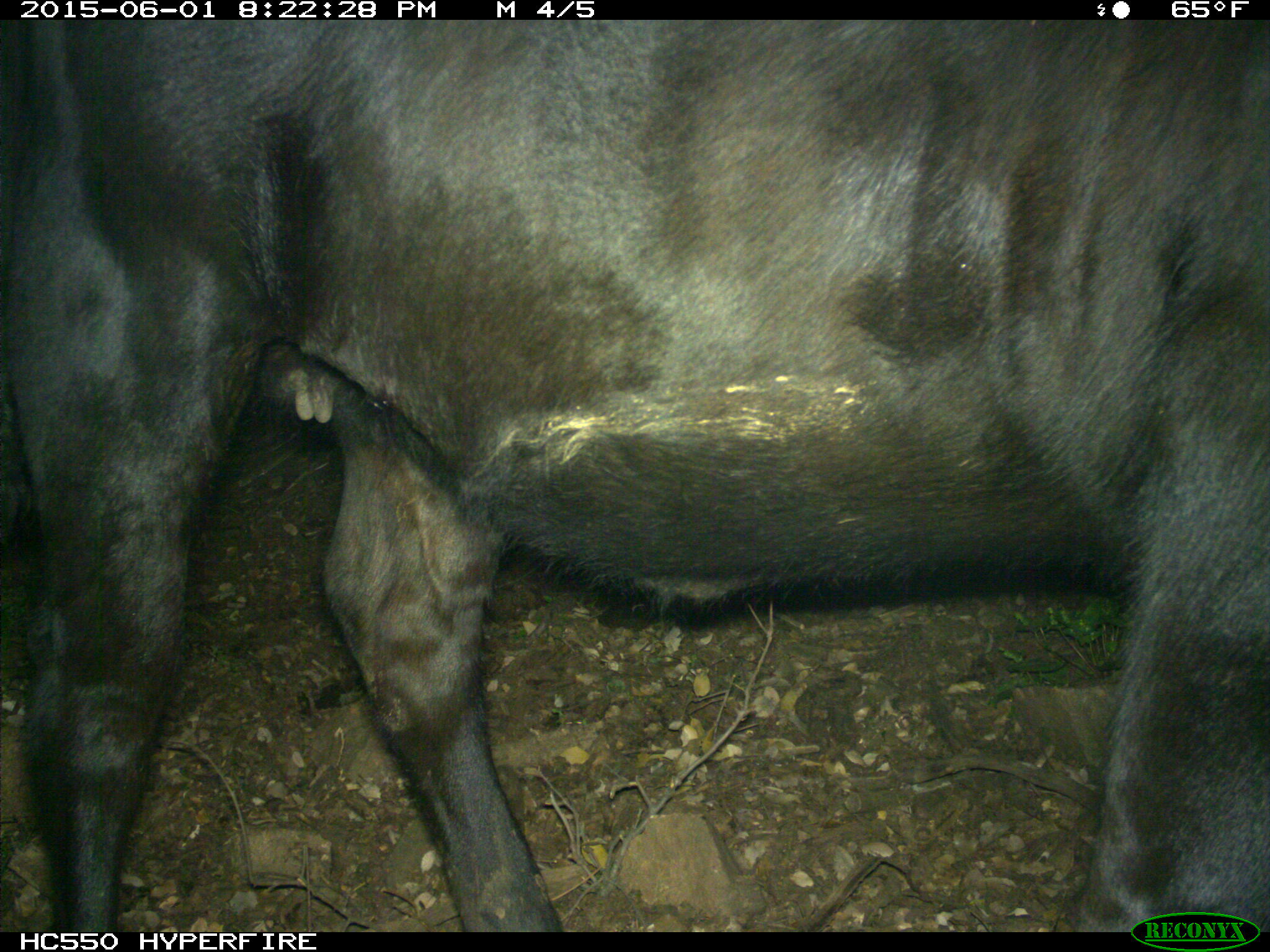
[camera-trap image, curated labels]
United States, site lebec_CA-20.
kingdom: Animalia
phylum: Chordata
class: Mammalia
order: Artiodactyla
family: Bovidae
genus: Bos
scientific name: Bos taurus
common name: domestic cow